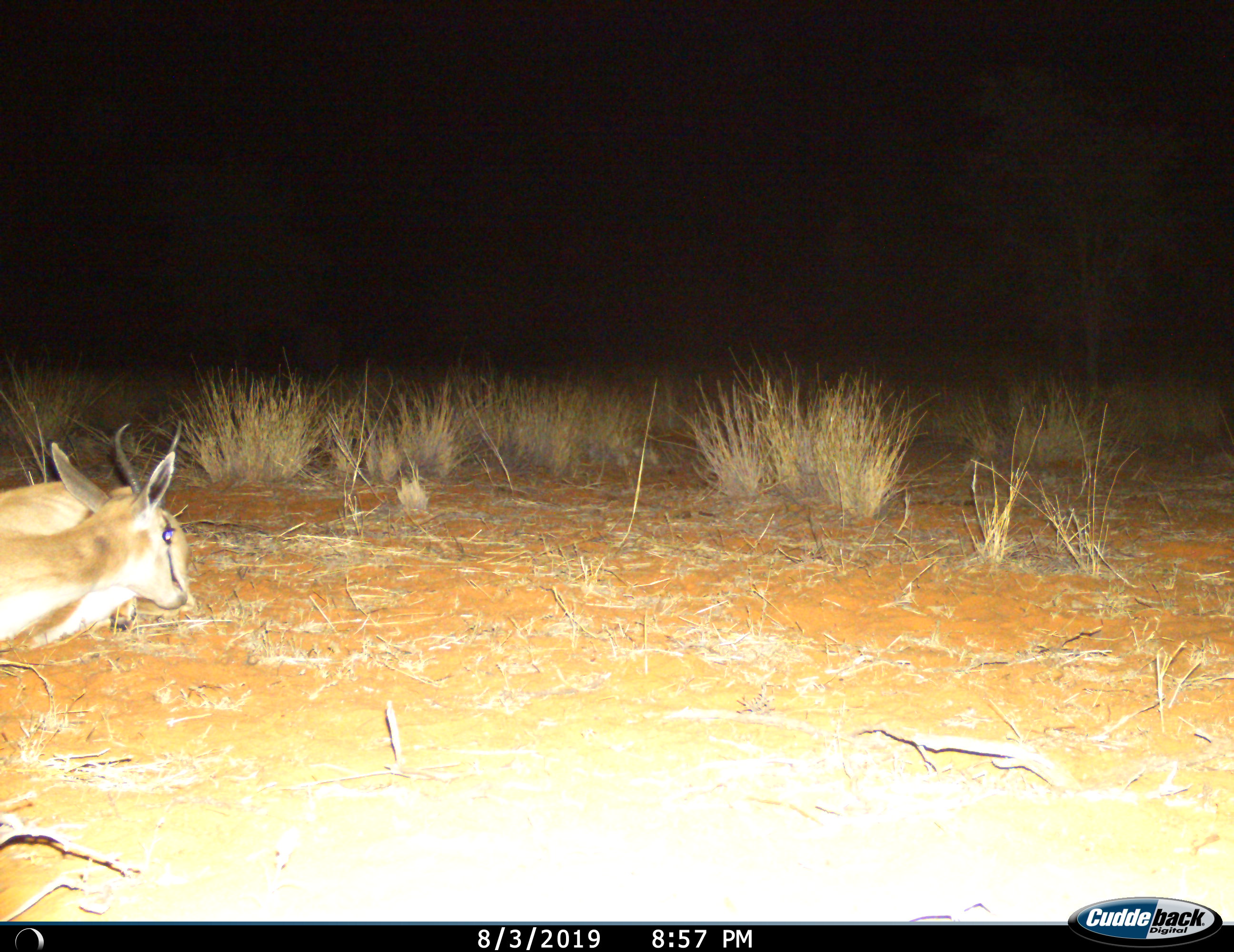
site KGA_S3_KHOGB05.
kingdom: Animalia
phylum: Chordata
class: Mammalia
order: Artiodactyla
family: Bovidae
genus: Antidorcas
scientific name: Antidorcas marsupialis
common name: springbok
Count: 1.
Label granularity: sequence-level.